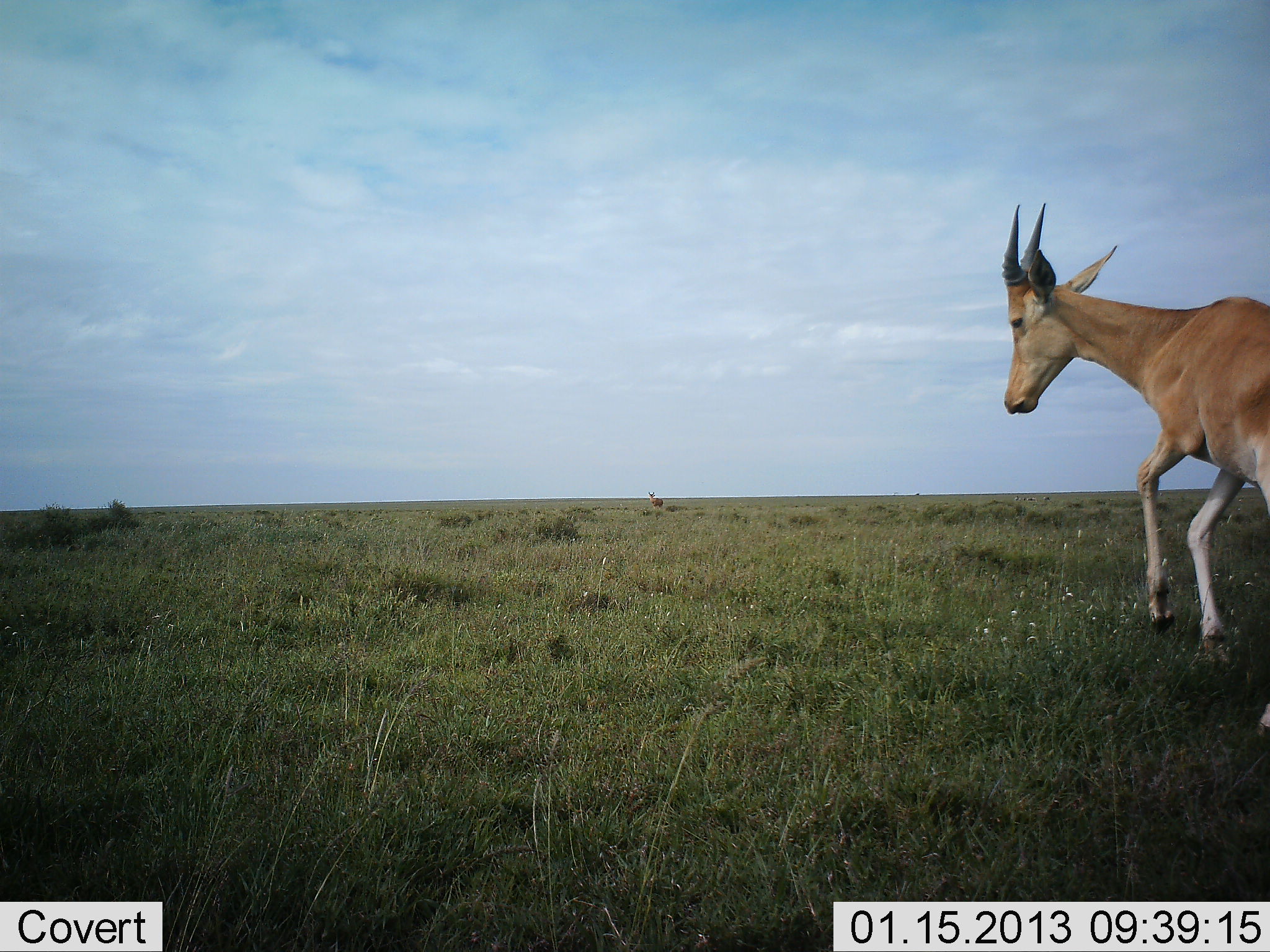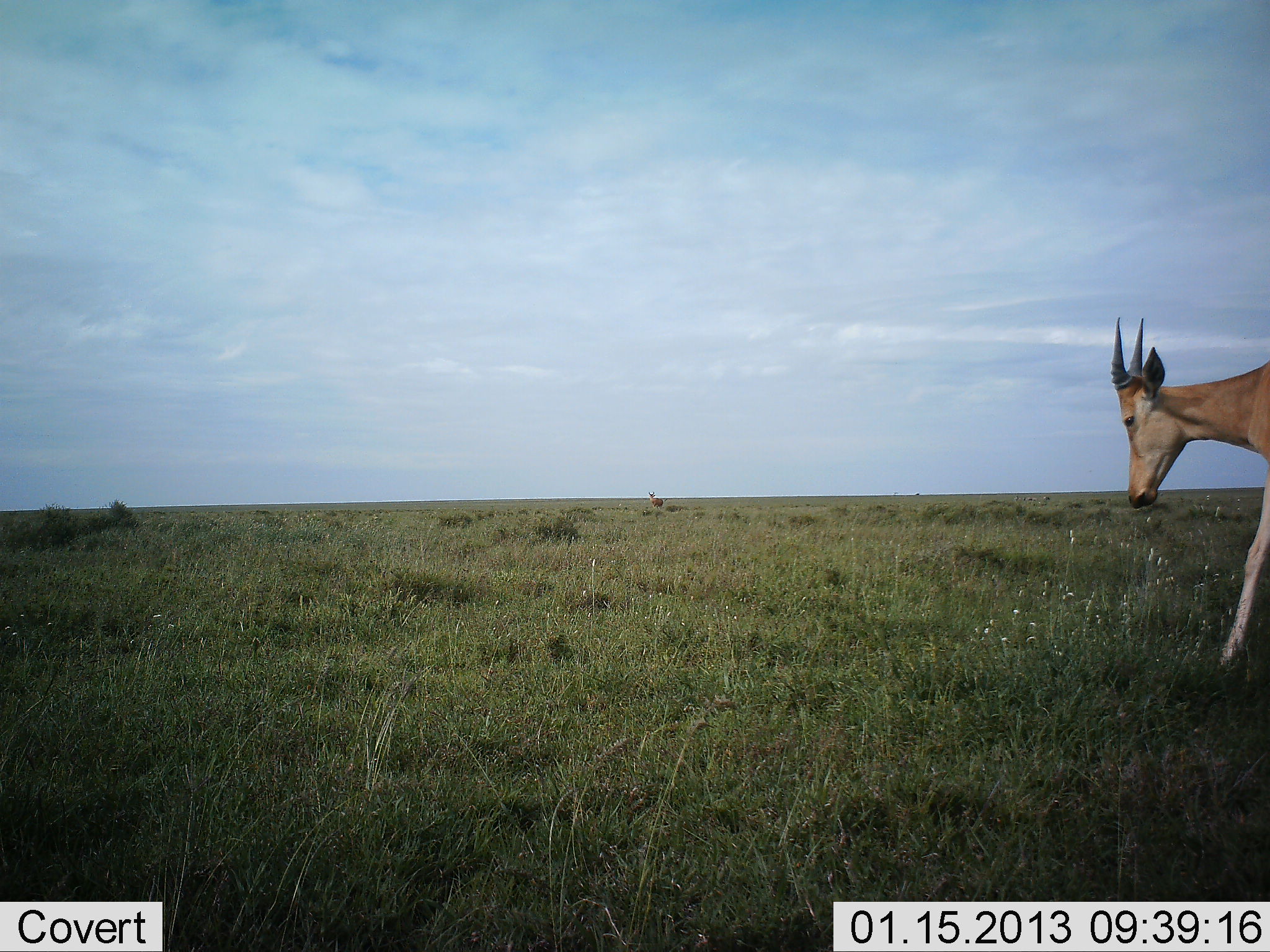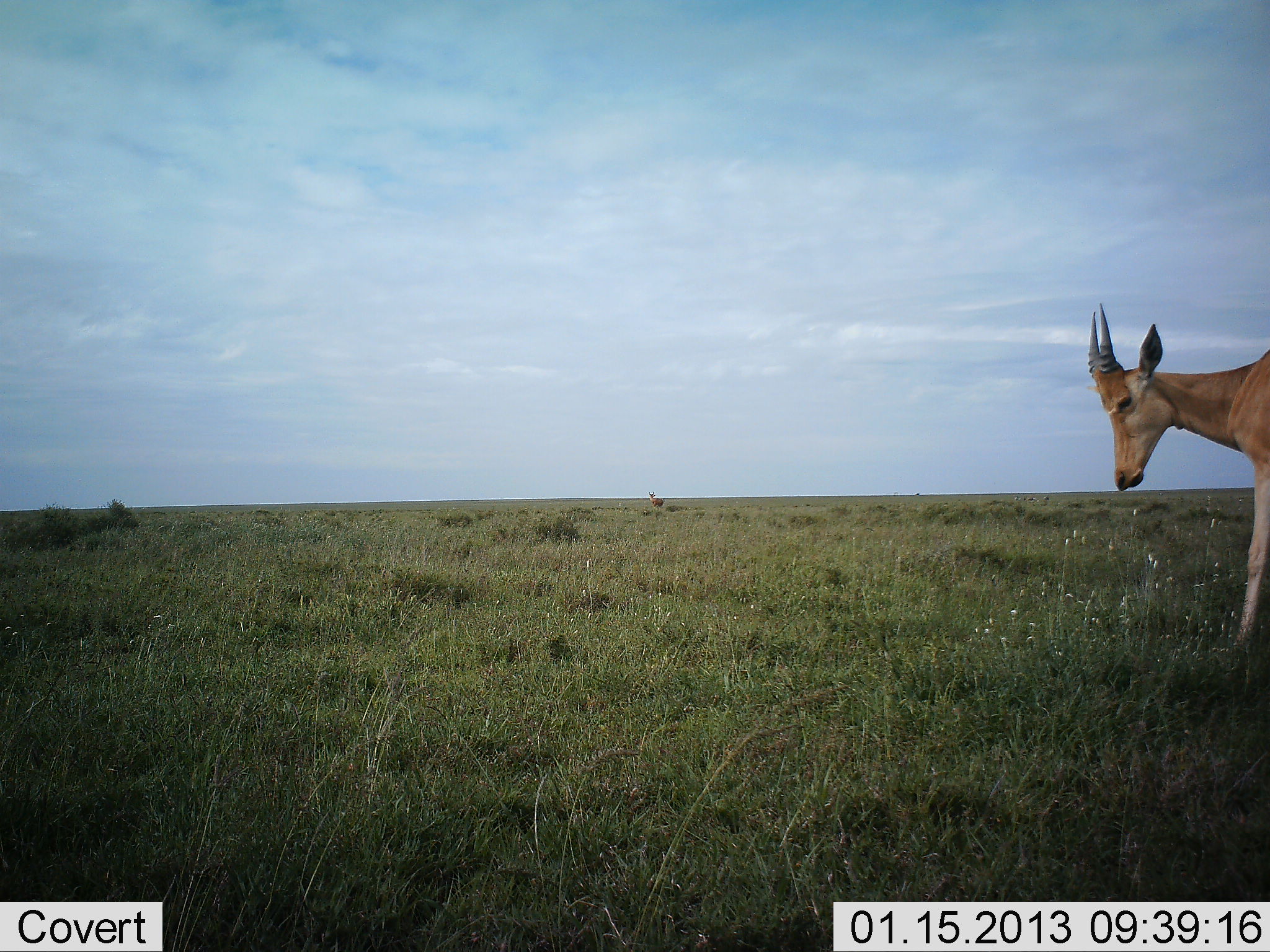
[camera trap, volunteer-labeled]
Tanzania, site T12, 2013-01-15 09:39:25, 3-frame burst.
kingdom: Animalia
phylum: Chordata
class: Mammalia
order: Artiodactyla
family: Bovidae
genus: Alcelaphus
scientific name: Alcelaphus buselaphus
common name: hartebeest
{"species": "hartebeest (Alcelaphus buselaphus)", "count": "1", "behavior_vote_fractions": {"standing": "33%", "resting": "0%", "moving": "89%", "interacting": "6%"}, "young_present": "6%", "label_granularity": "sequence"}